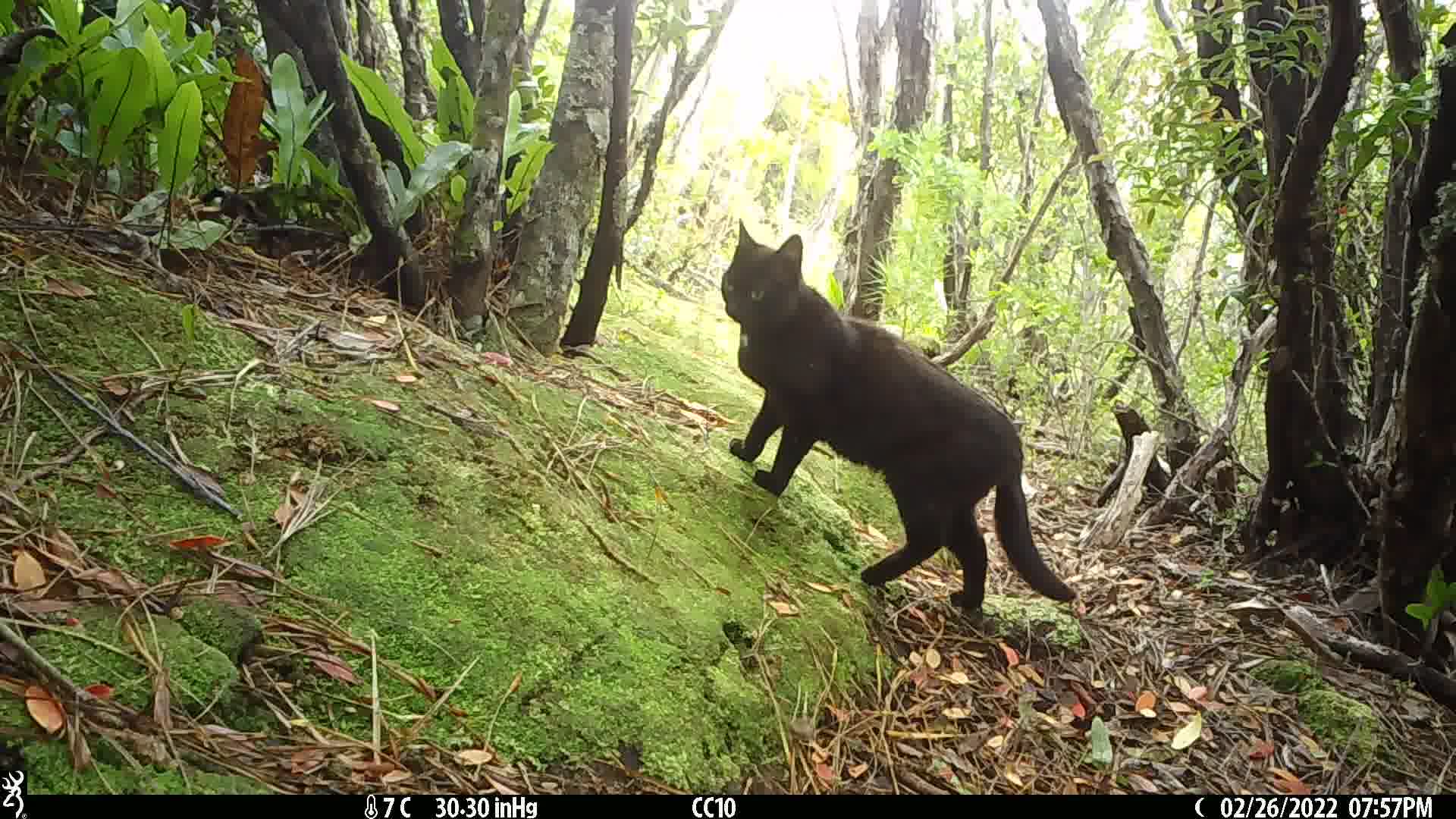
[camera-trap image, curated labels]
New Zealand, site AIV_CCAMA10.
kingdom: Animalia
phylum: Chordata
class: Mammalia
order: Carnivora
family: Felidae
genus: Felis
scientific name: Felis catus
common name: domestic cat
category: cat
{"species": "cat (domestic cat) (Felis catus)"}